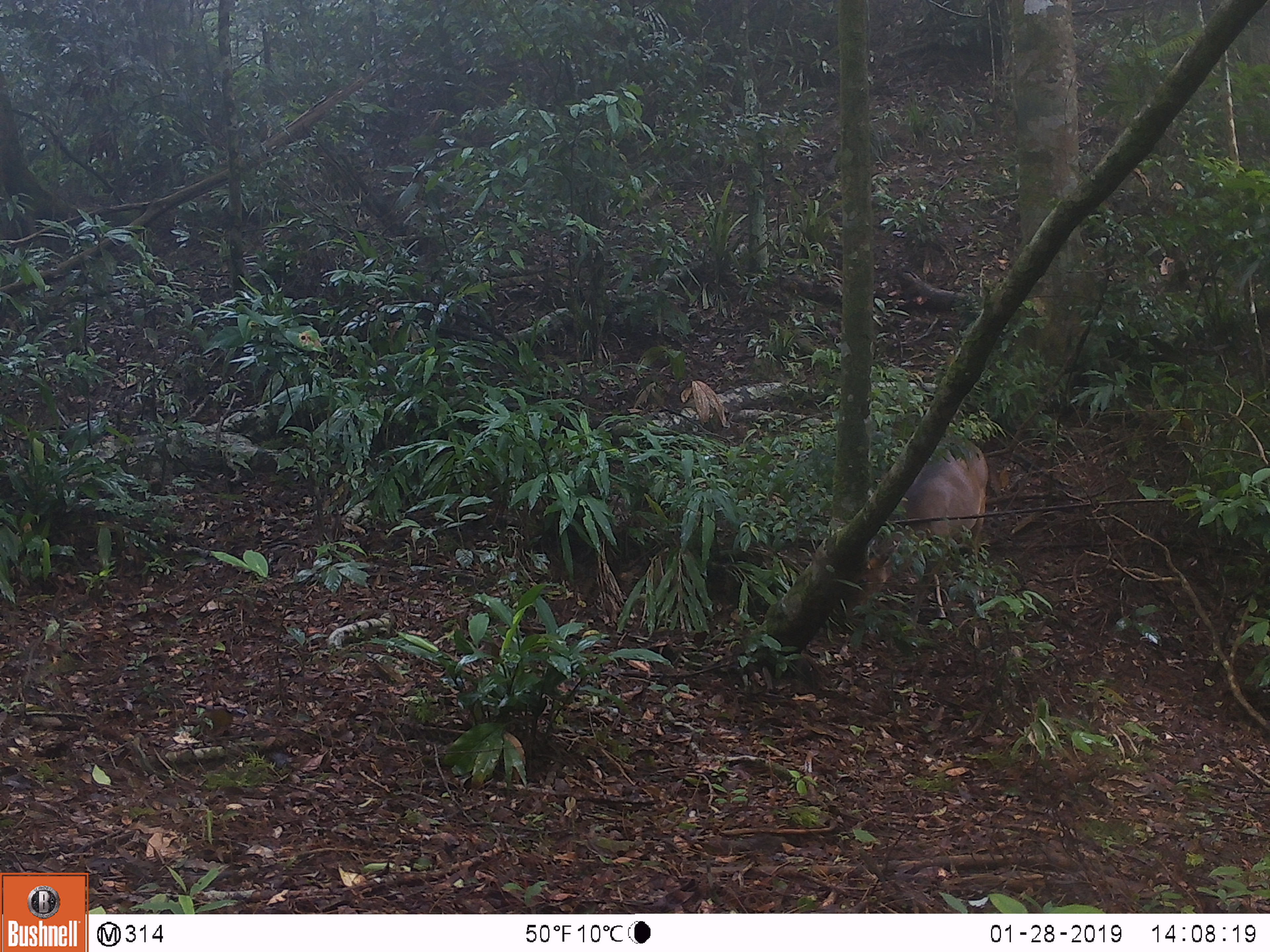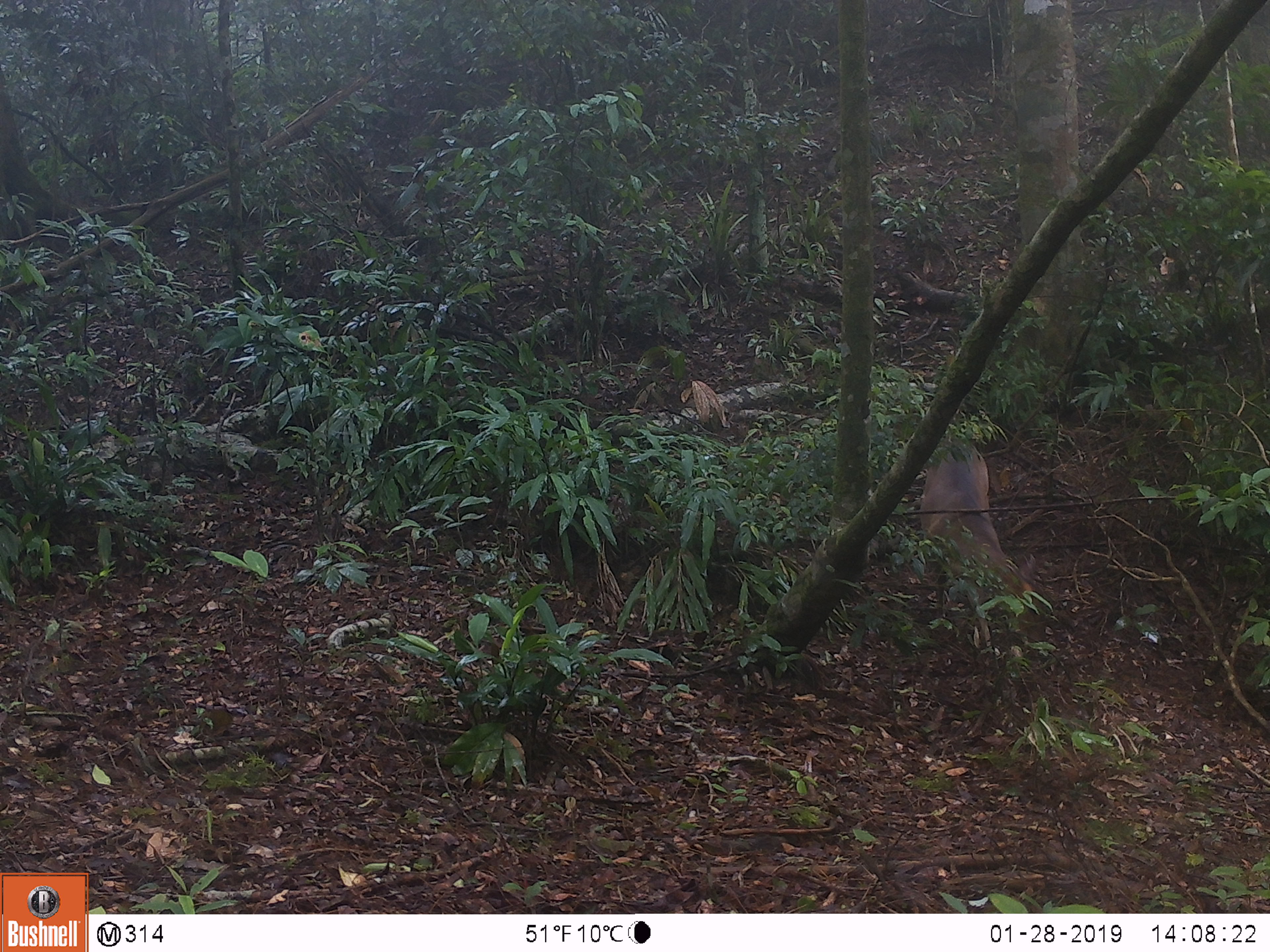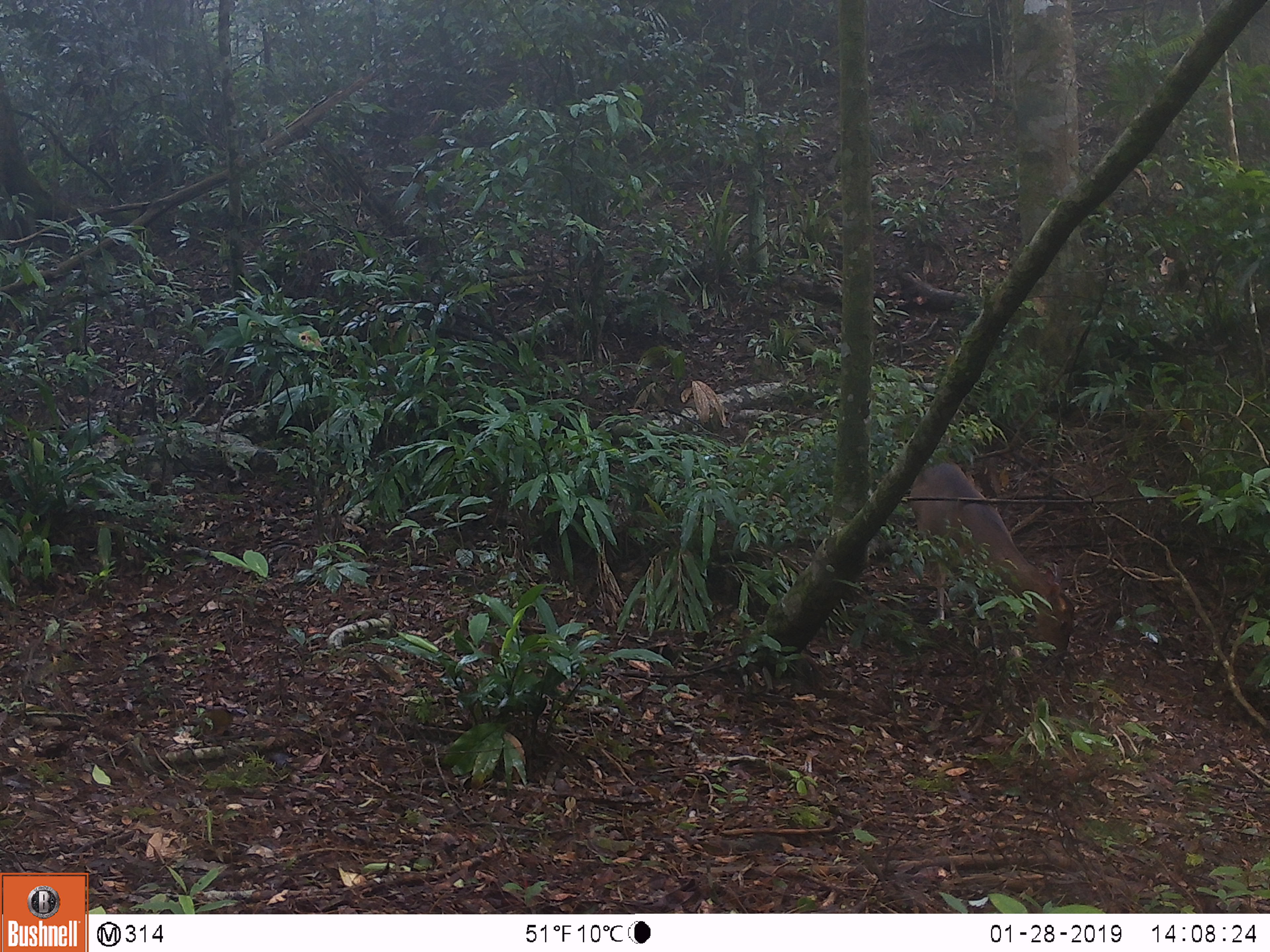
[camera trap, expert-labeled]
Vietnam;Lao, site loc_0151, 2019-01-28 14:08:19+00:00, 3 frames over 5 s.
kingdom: Animalia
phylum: Chordata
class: Mammalia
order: Artiodactyla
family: Cervidae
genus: Muntiacus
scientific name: Muntiacus vuquangensis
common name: large-antlered muntjac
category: large antlered muntjac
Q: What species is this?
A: Large antlered muntjac (large-antlered muntjac) (Muntiacus vuquangensis).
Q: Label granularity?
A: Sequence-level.